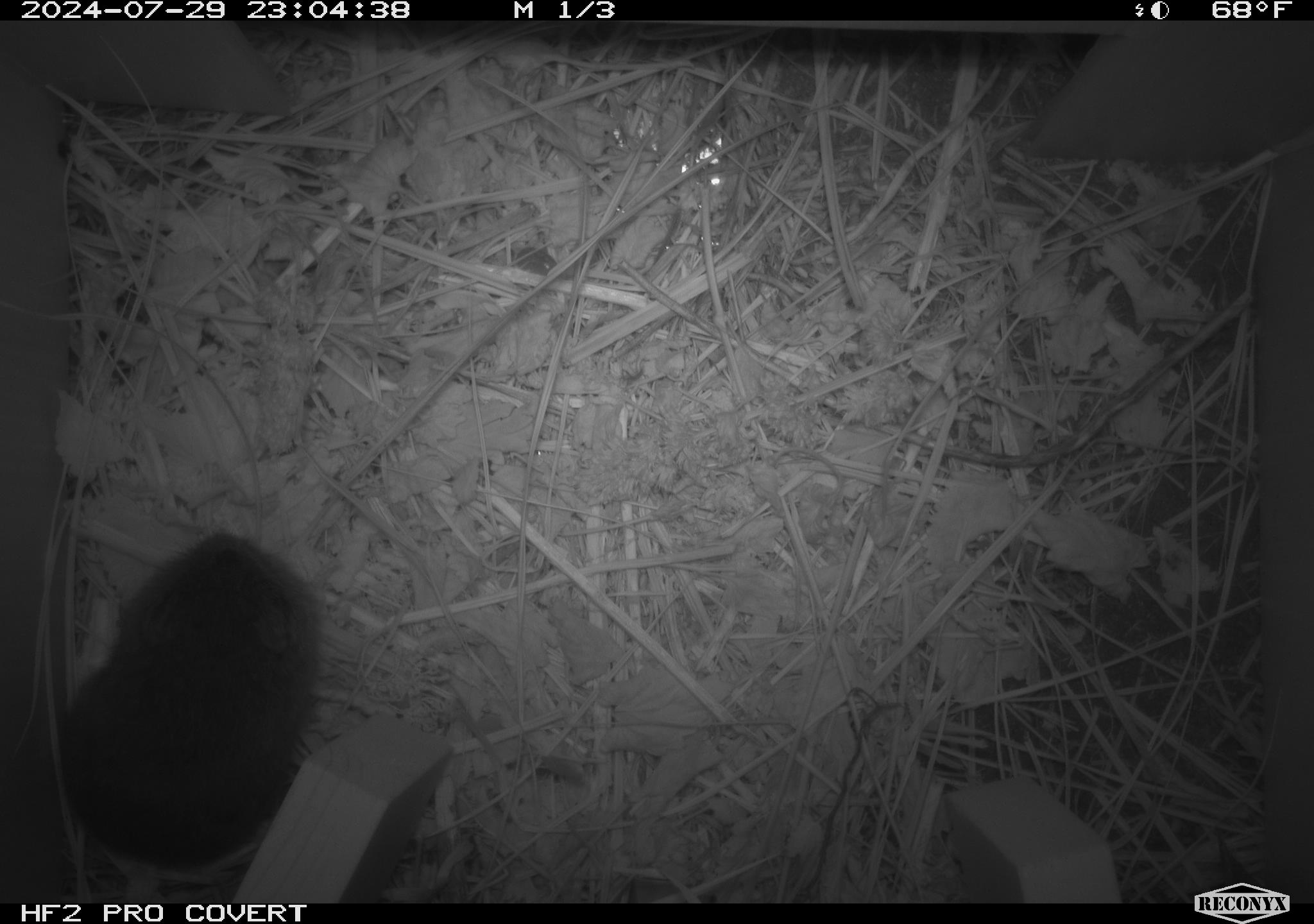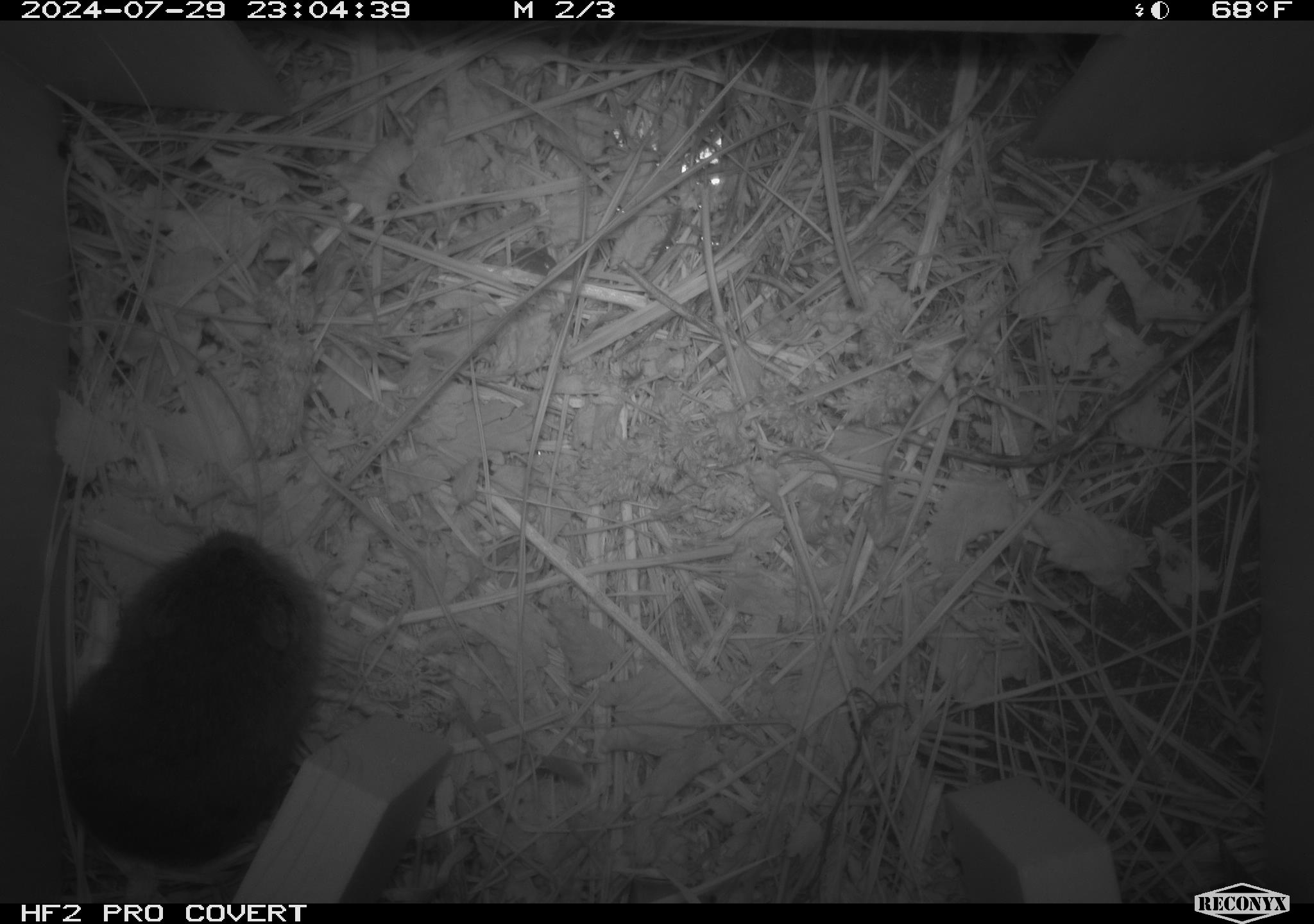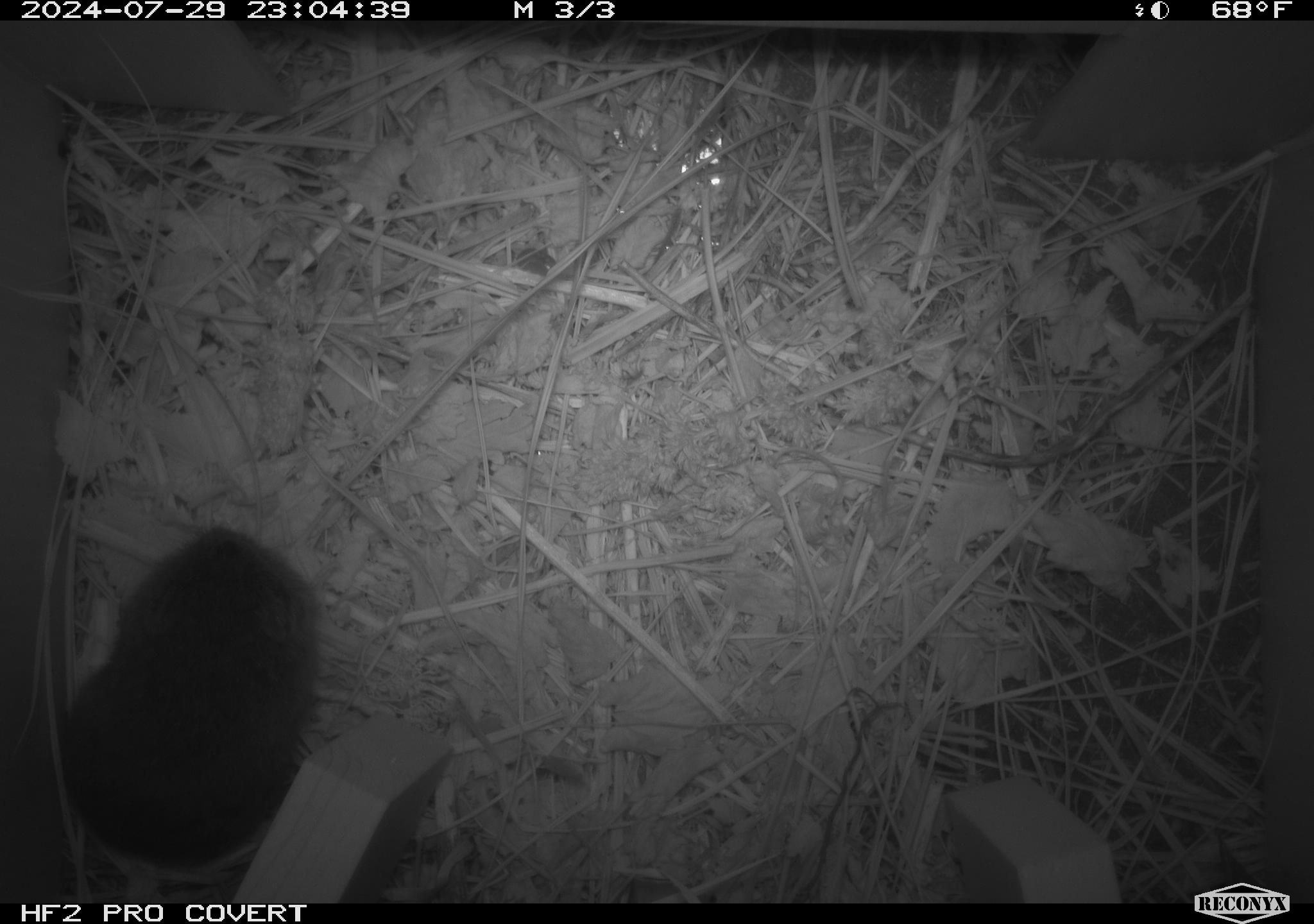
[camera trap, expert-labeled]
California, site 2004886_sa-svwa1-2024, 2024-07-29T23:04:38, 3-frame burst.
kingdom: Animalia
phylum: Chordata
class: Mammalia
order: Rodentia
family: Cricetidae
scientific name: Arvicolinae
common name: voles, lemmings, and muskrats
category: arvicolinae subfamily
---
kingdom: Animalia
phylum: Arthropoda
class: Malacostraca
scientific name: Malacostraca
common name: amphipods, crabs, isopods, krill, lobsters and shrimps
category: malacostracan